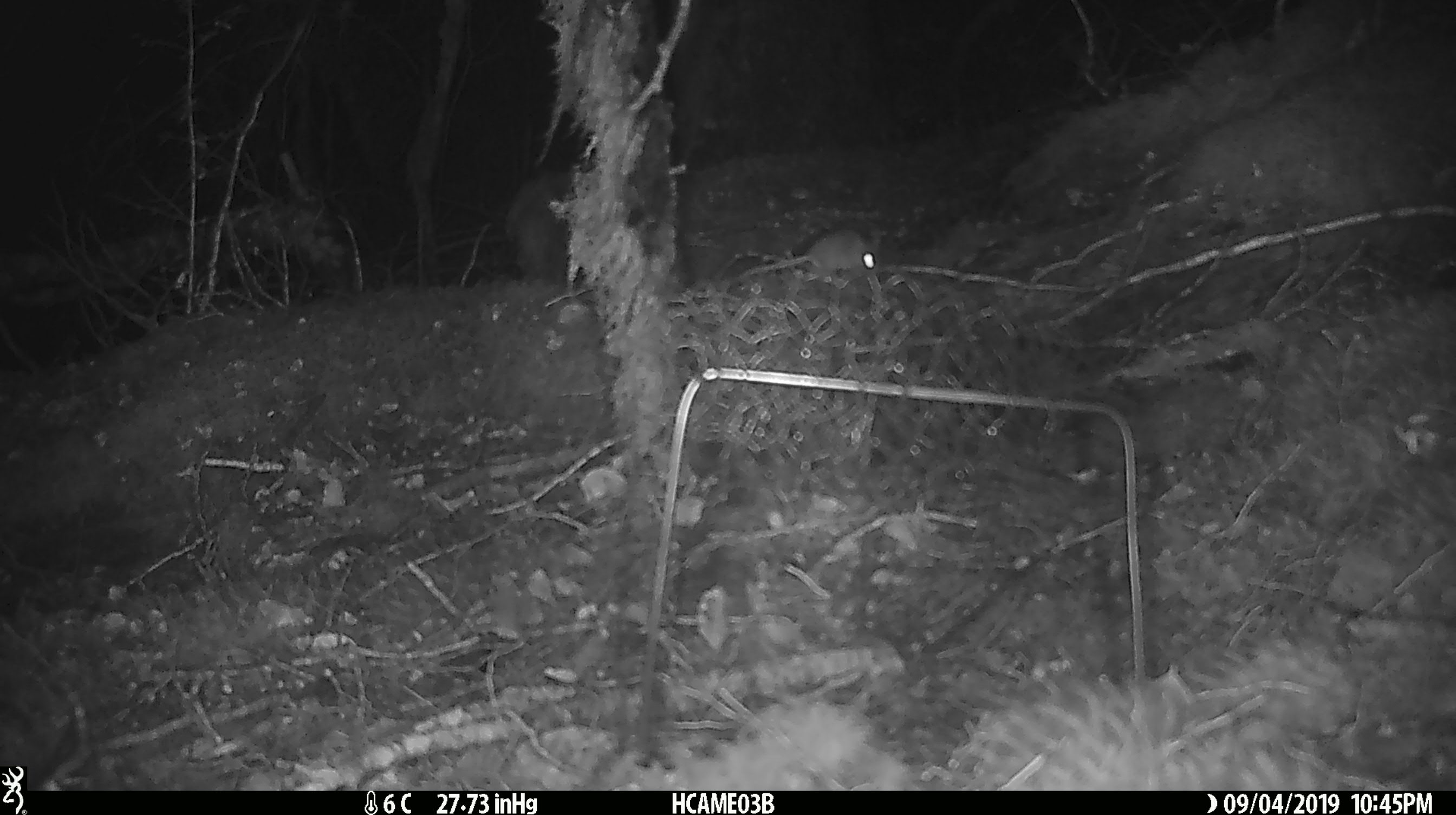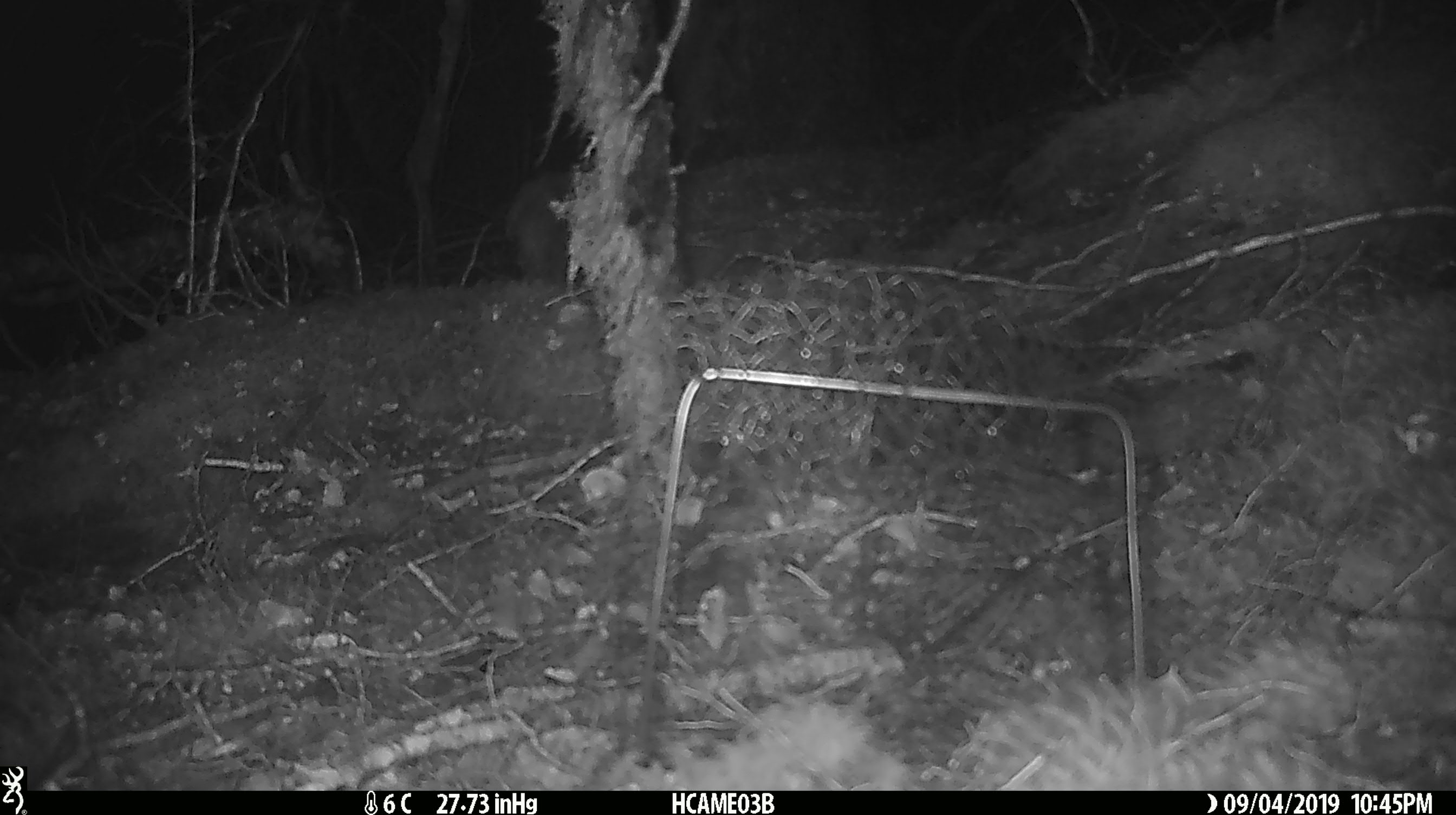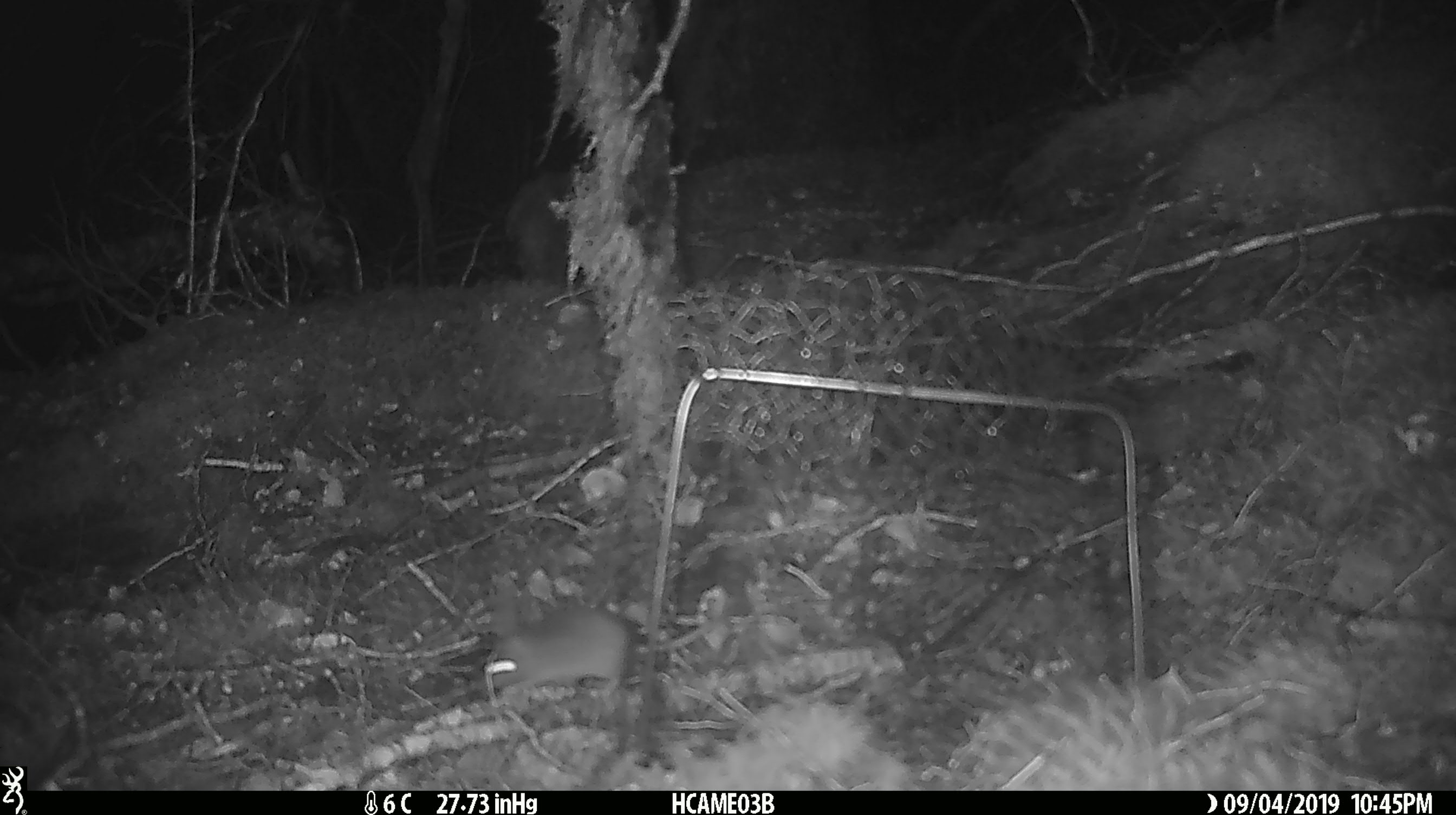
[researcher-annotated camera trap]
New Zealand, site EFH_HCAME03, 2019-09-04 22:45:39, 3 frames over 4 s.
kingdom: Animalia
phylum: Chordata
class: Mammalia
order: Rodentia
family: Muridae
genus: Mus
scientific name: Mus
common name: mouse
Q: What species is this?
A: Mouse (Mus).